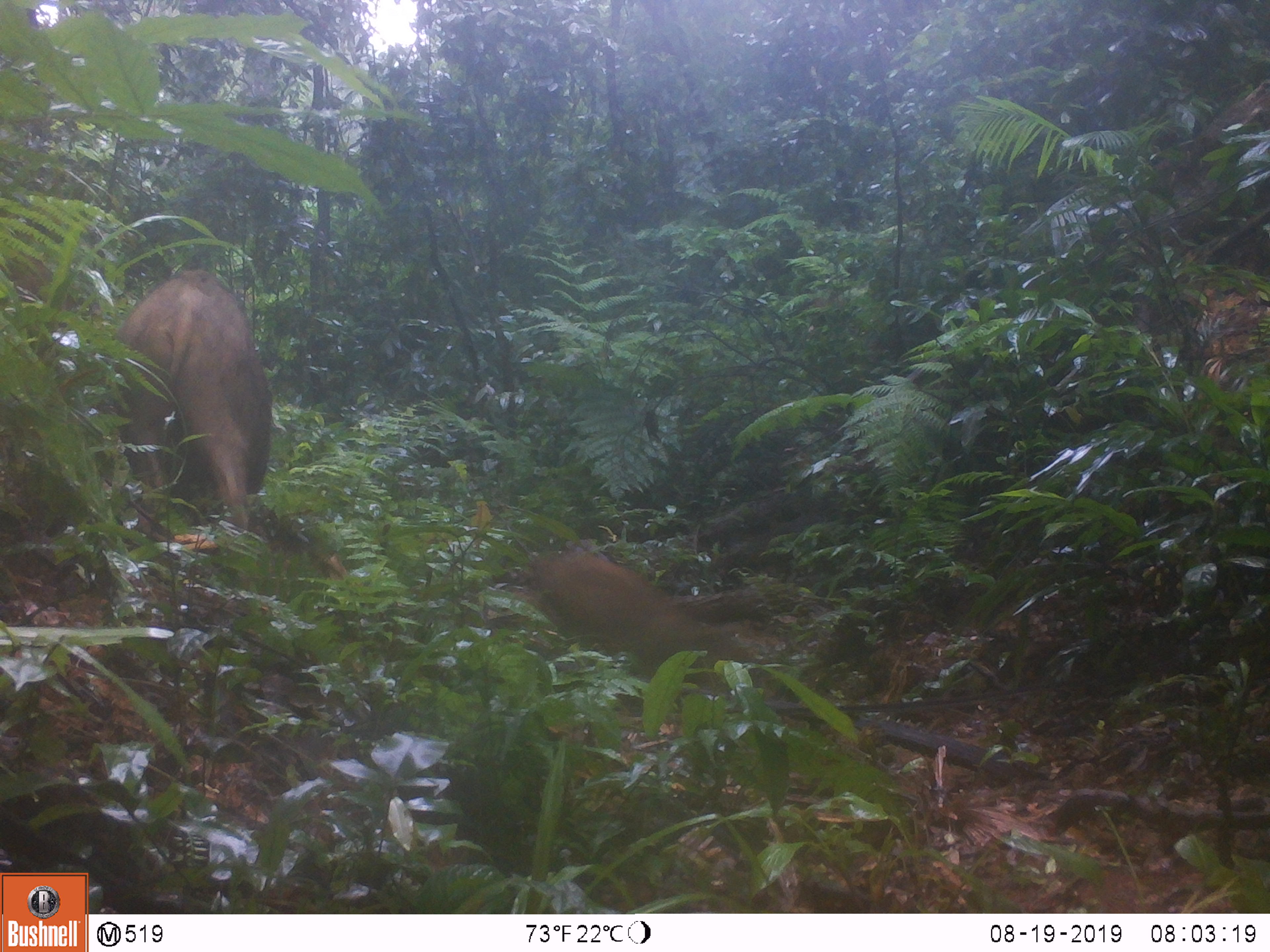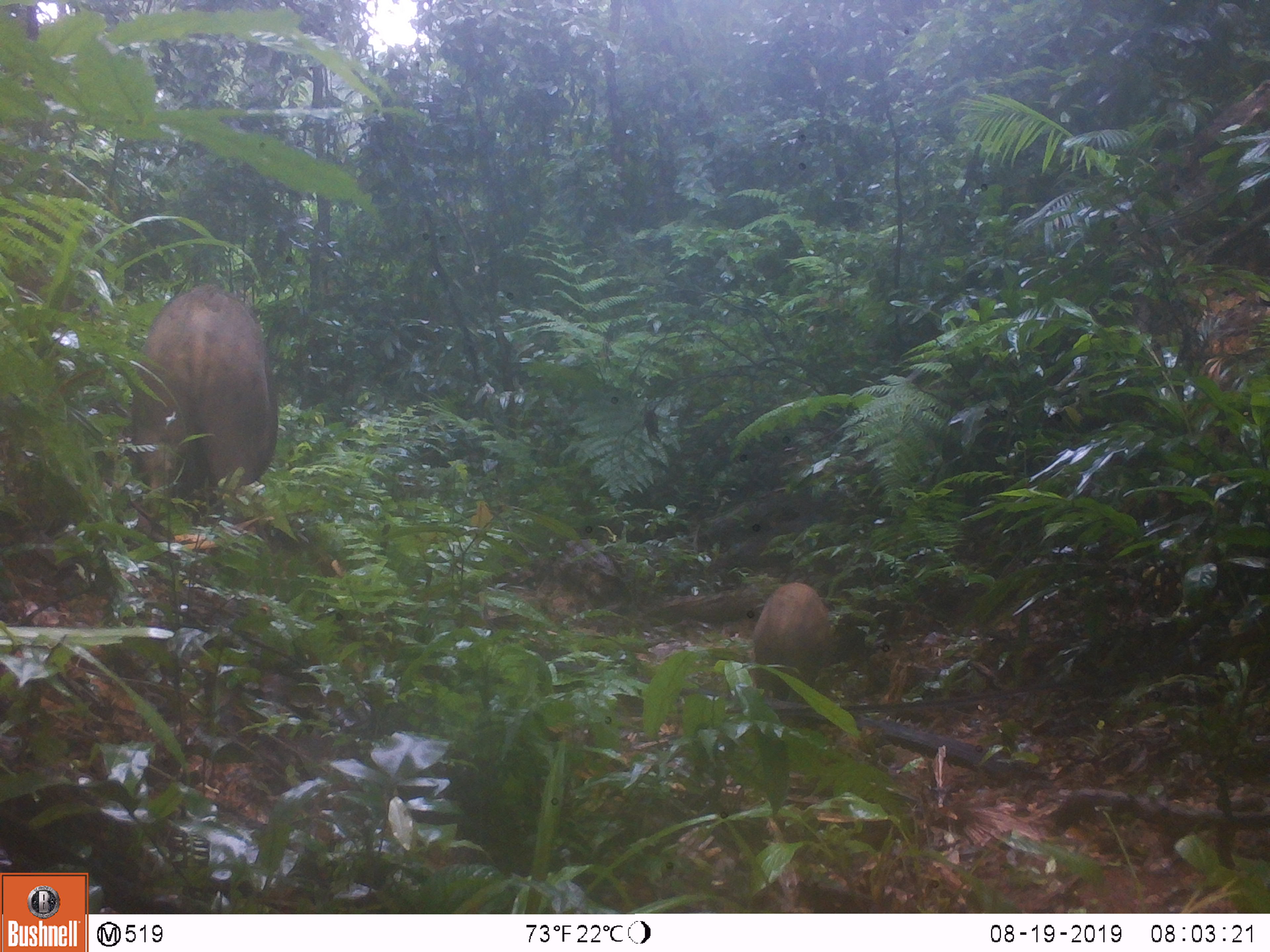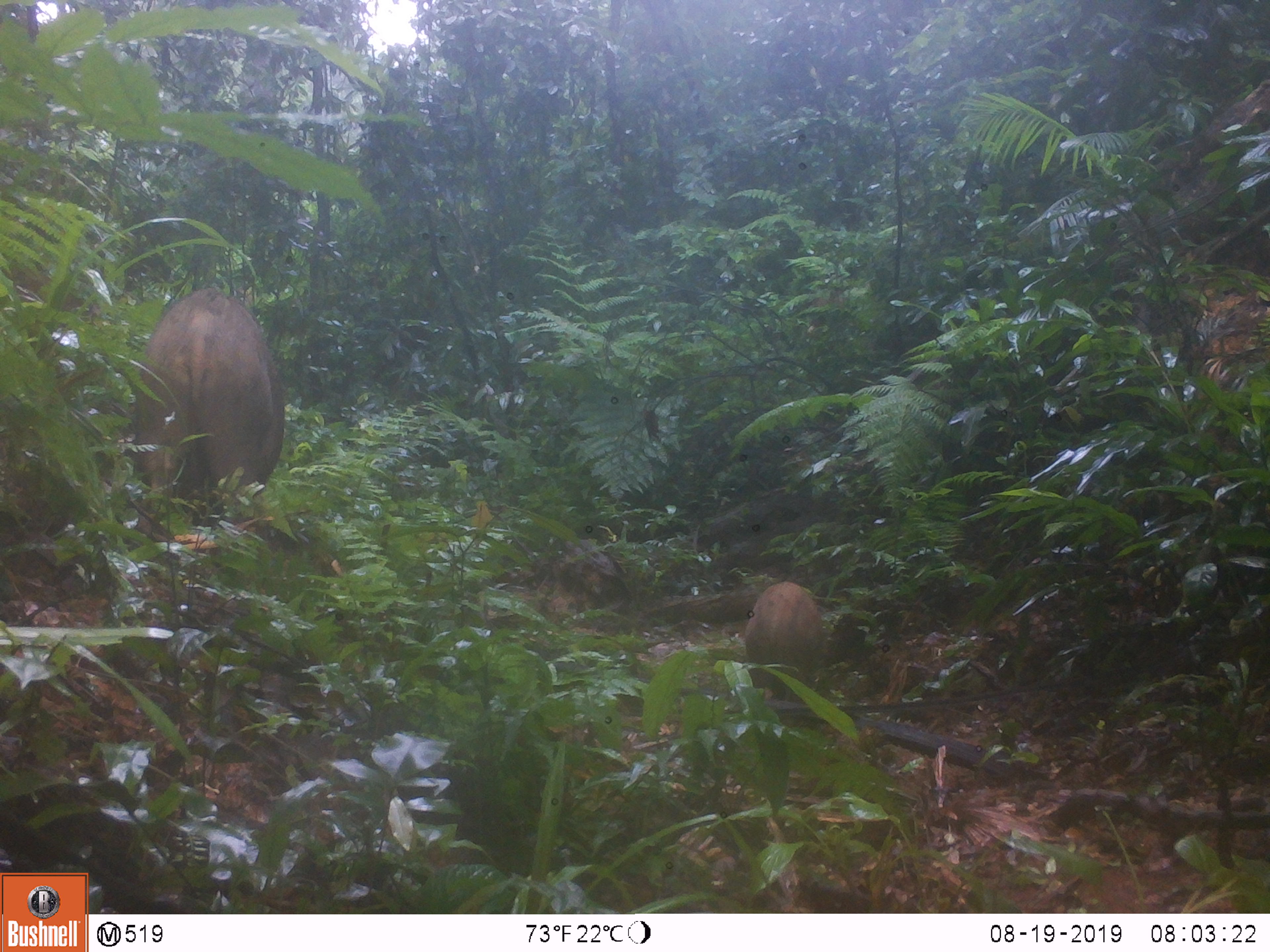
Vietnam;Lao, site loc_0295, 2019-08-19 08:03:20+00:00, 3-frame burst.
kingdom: Animalia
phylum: Chordata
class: Mammalia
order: Artiodactyla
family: Suidae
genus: Sus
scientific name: Sus scrofa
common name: eurasian wild pig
Eurasian wild pig (Sus scrofa). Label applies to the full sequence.